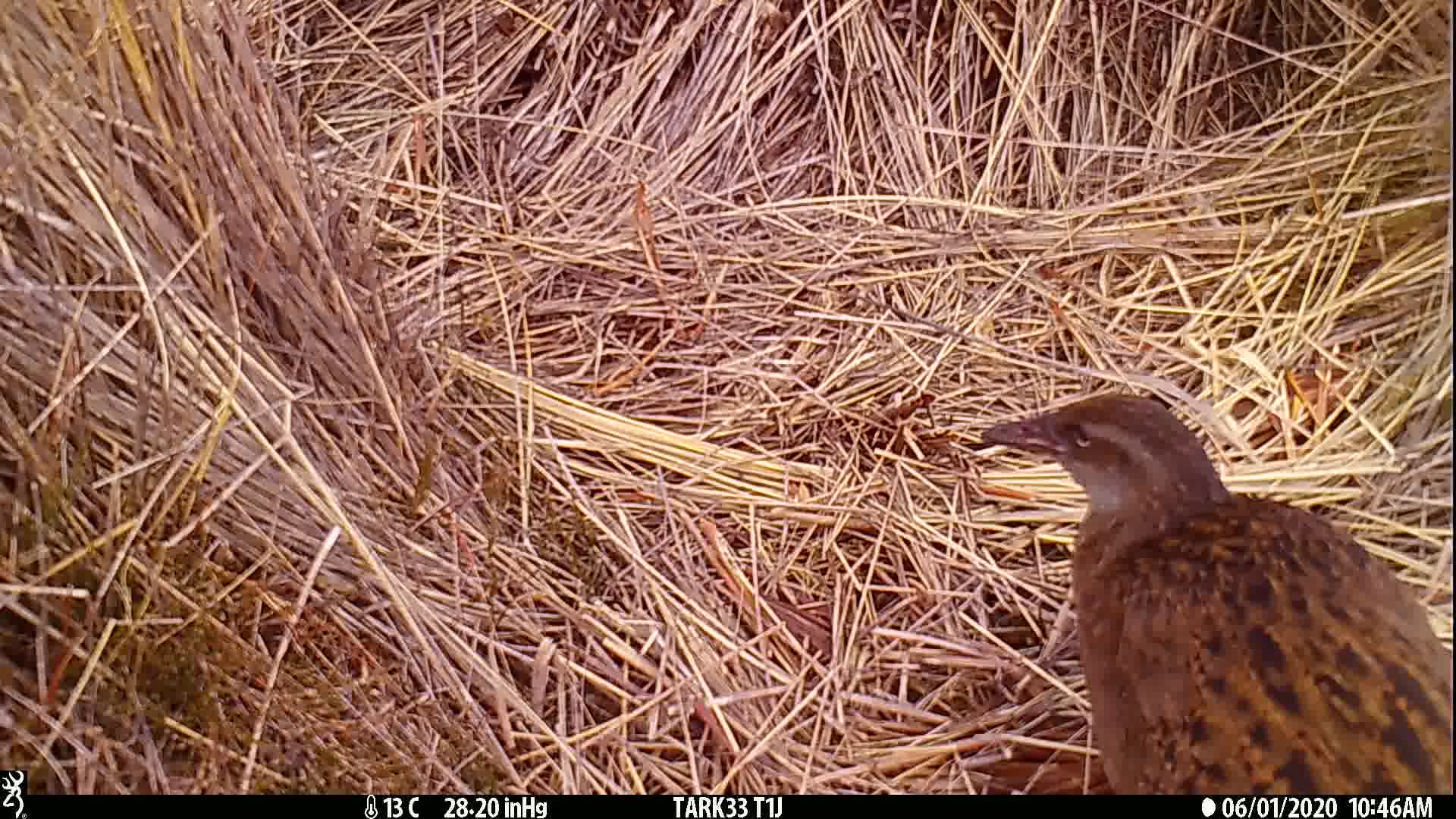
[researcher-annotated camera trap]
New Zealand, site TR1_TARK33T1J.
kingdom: Animalia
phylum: Chordata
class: Aves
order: Gruiformes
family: Rallidae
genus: Gallirallus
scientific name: Gallirallus australis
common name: weka